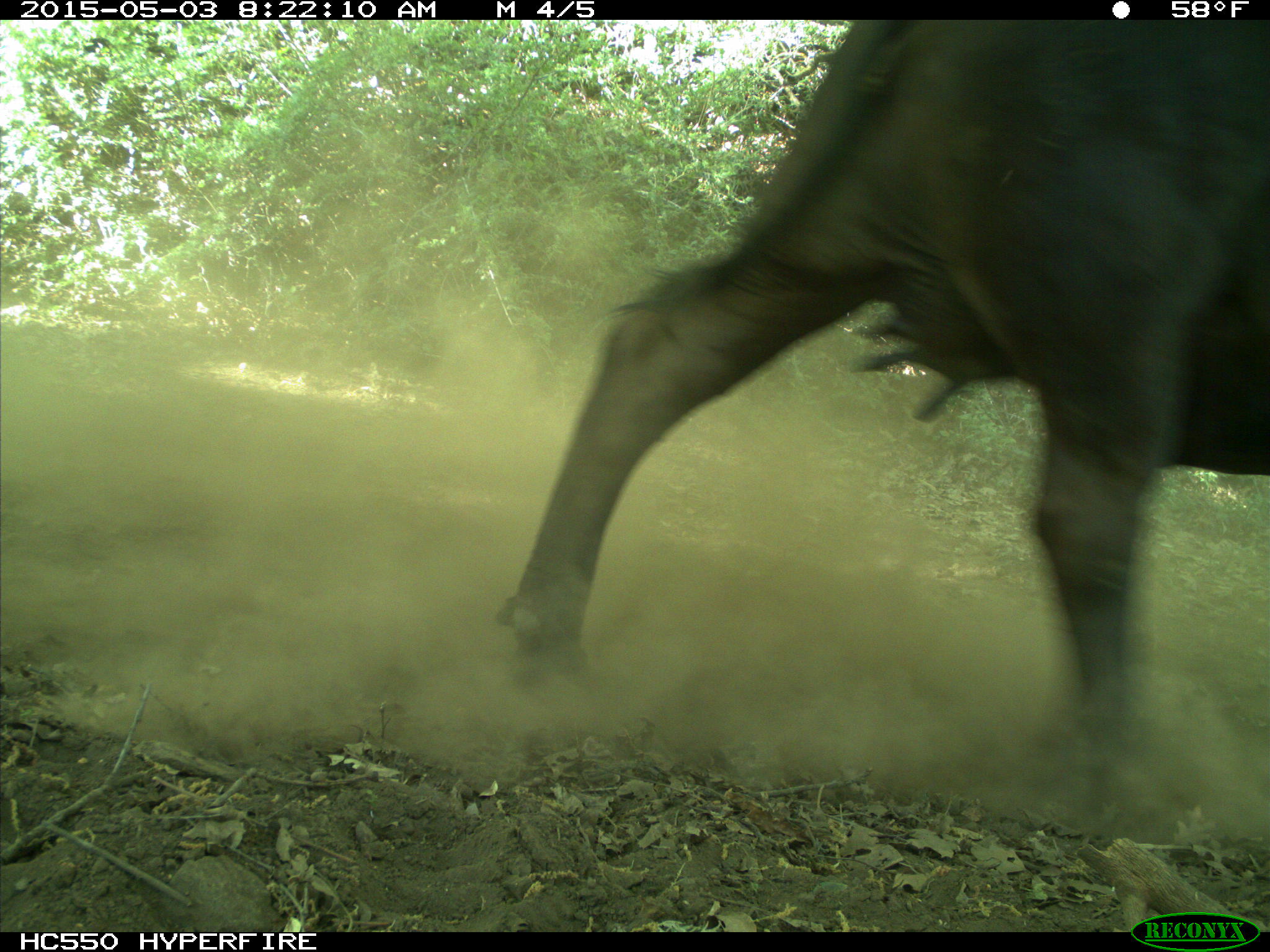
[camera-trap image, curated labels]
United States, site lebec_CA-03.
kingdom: Animalia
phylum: Chordata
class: Mammalia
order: Artiodactyla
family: Bovidae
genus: Bos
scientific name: Bos taurus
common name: domestic cow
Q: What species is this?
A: Bos taurus (domestic cow).